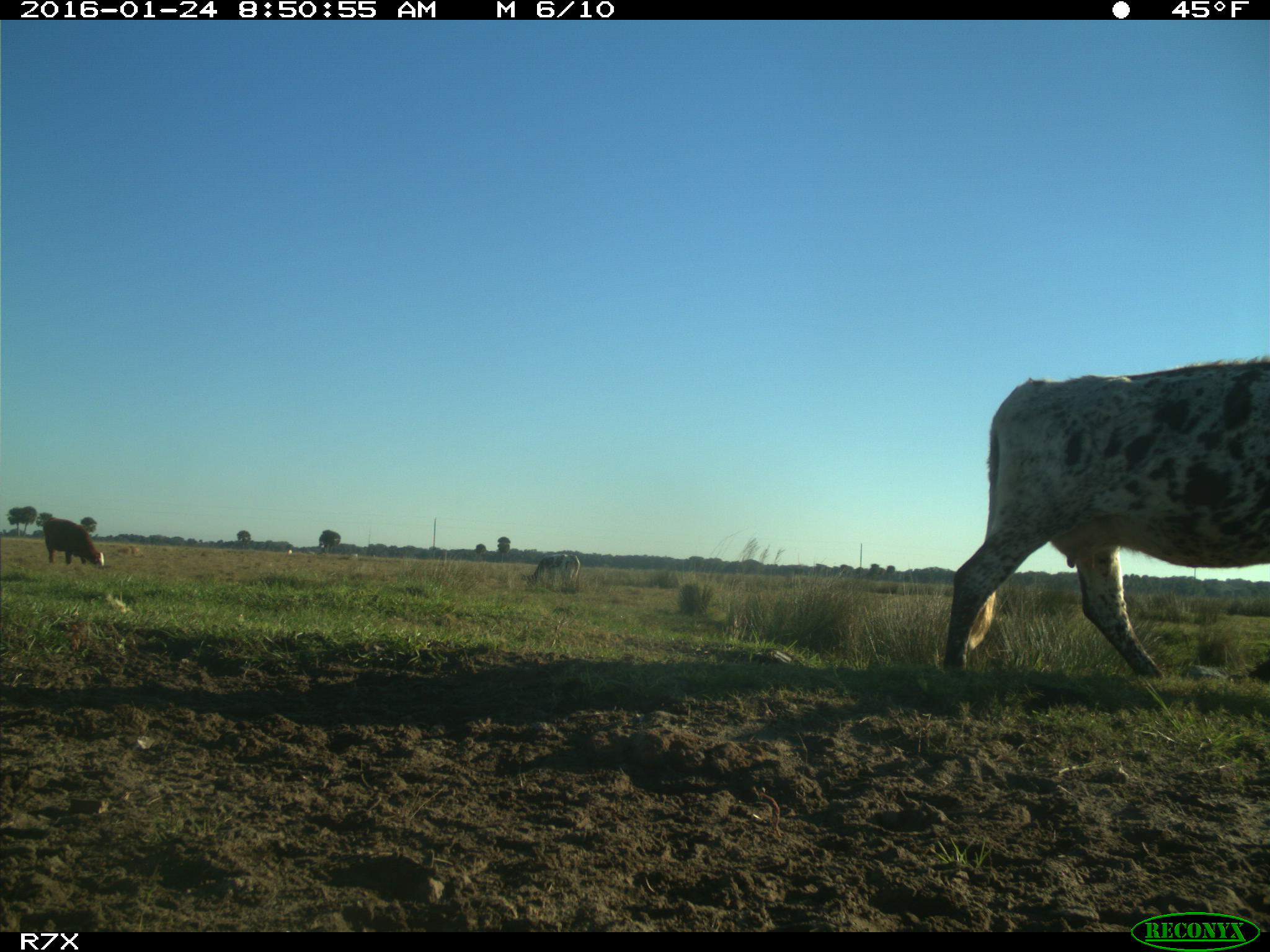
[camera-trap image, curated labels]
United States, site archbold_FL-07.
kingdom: Animalia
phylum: Chordata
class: Mammalia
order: Artiodactyla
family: Bovidae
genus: Bos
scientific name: Bos taurus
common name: domestic cow